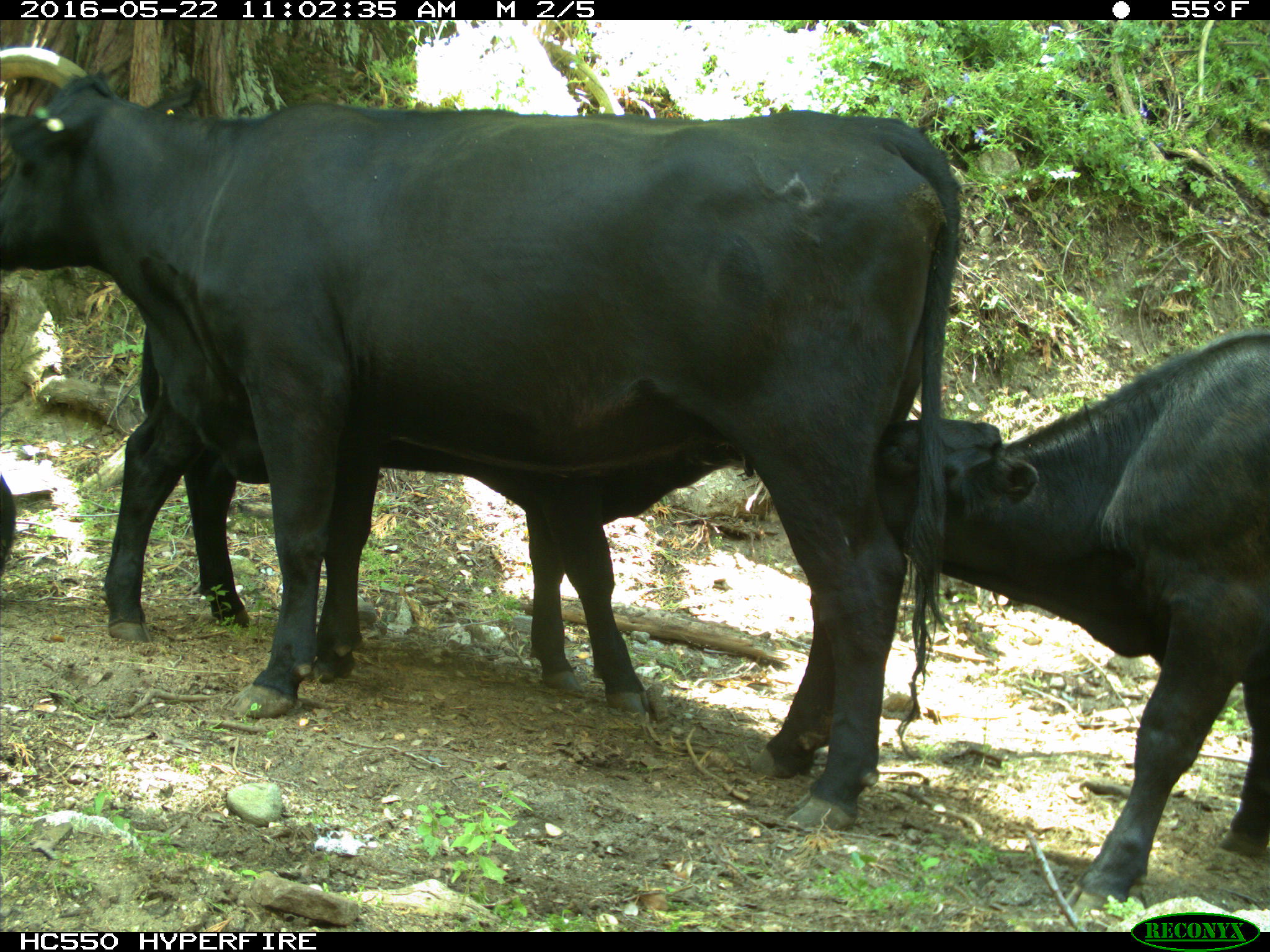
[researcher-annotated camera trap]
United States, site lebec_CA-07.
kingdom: Animalia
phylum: Chordata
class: Mammalia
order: Artiodactyla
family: Bovidae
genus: Bos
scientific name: Bos taurus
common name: domestic cow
Bos taurus (domestic cow).